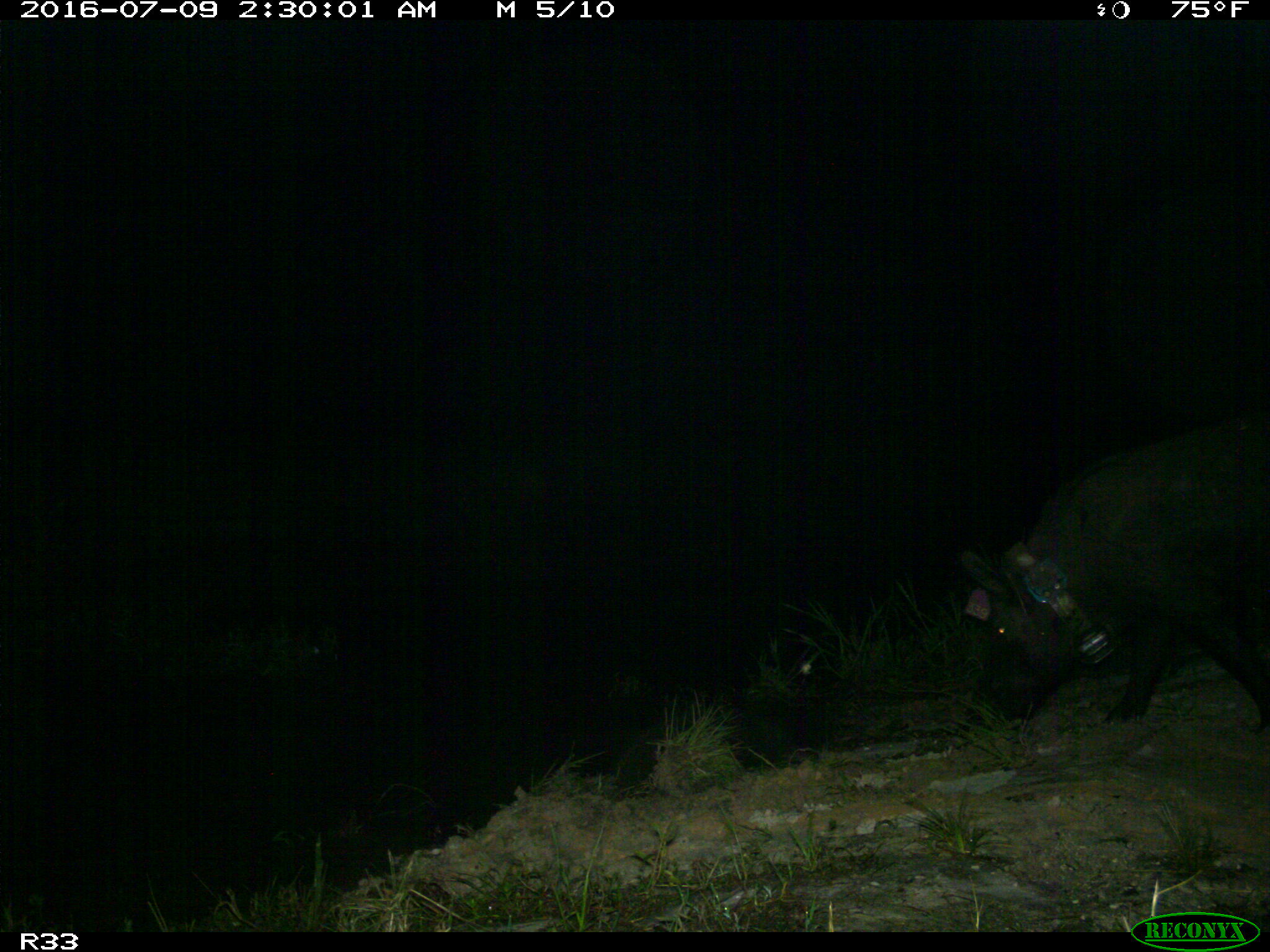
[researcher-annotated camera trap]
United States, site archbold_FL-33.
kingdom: Animalia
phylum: Chordata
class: Mammalia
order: Artiodactyla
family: Suidae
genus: Sus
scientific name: Sus scrofa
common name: wild boar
Sus scrofa (wild boar).